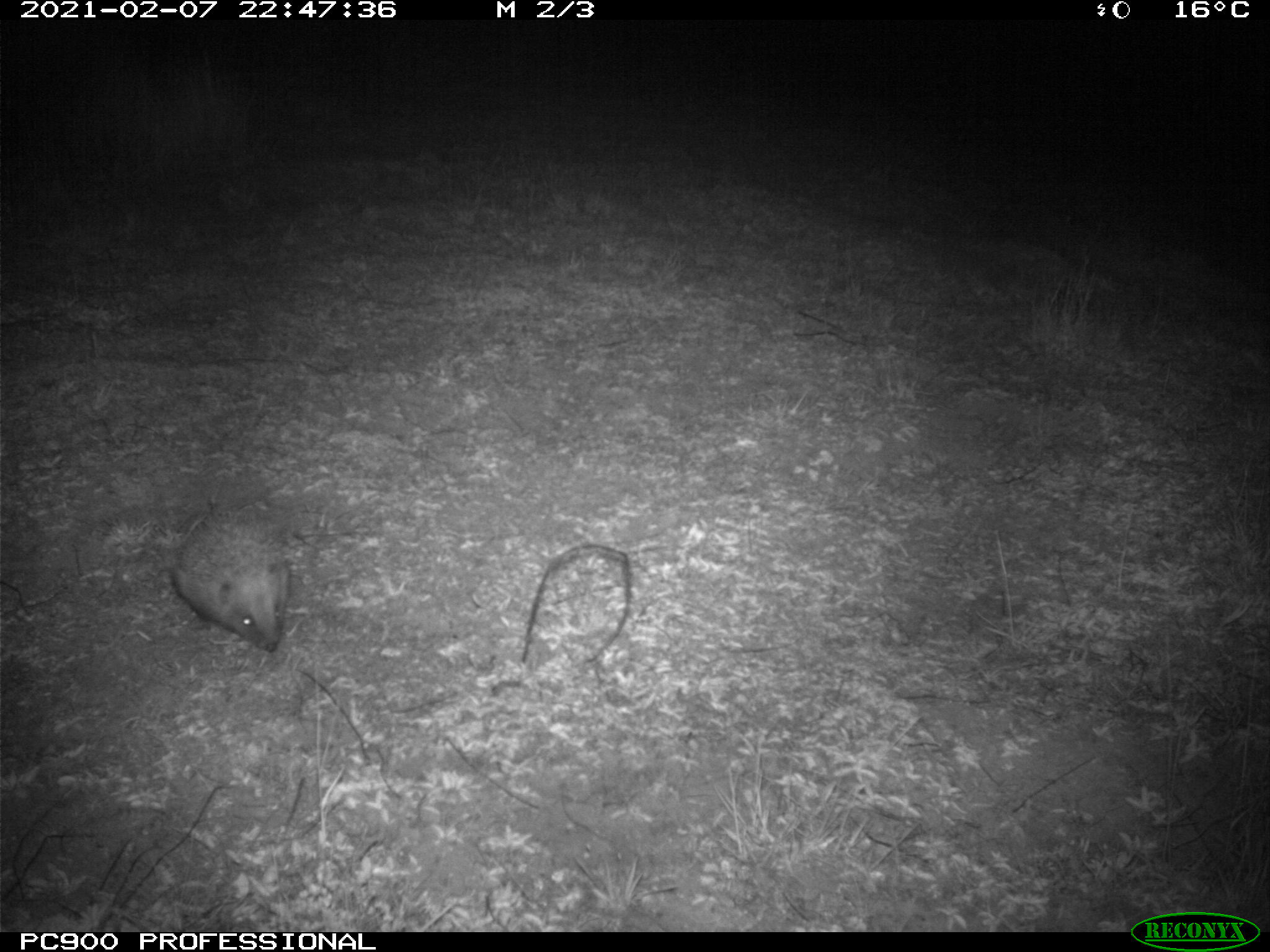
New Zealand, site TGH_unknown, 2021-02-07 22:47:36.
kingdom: Animalia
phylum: Chordata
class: Mammalia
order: Eulipotyphla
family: Erinaceidae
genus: Erinaceus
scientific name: Erinaceus europaeus europaeus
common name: european hedgehog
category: hedgehog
Hedgehog (european hedgehog) (Erinaceus europaeus europaeus).